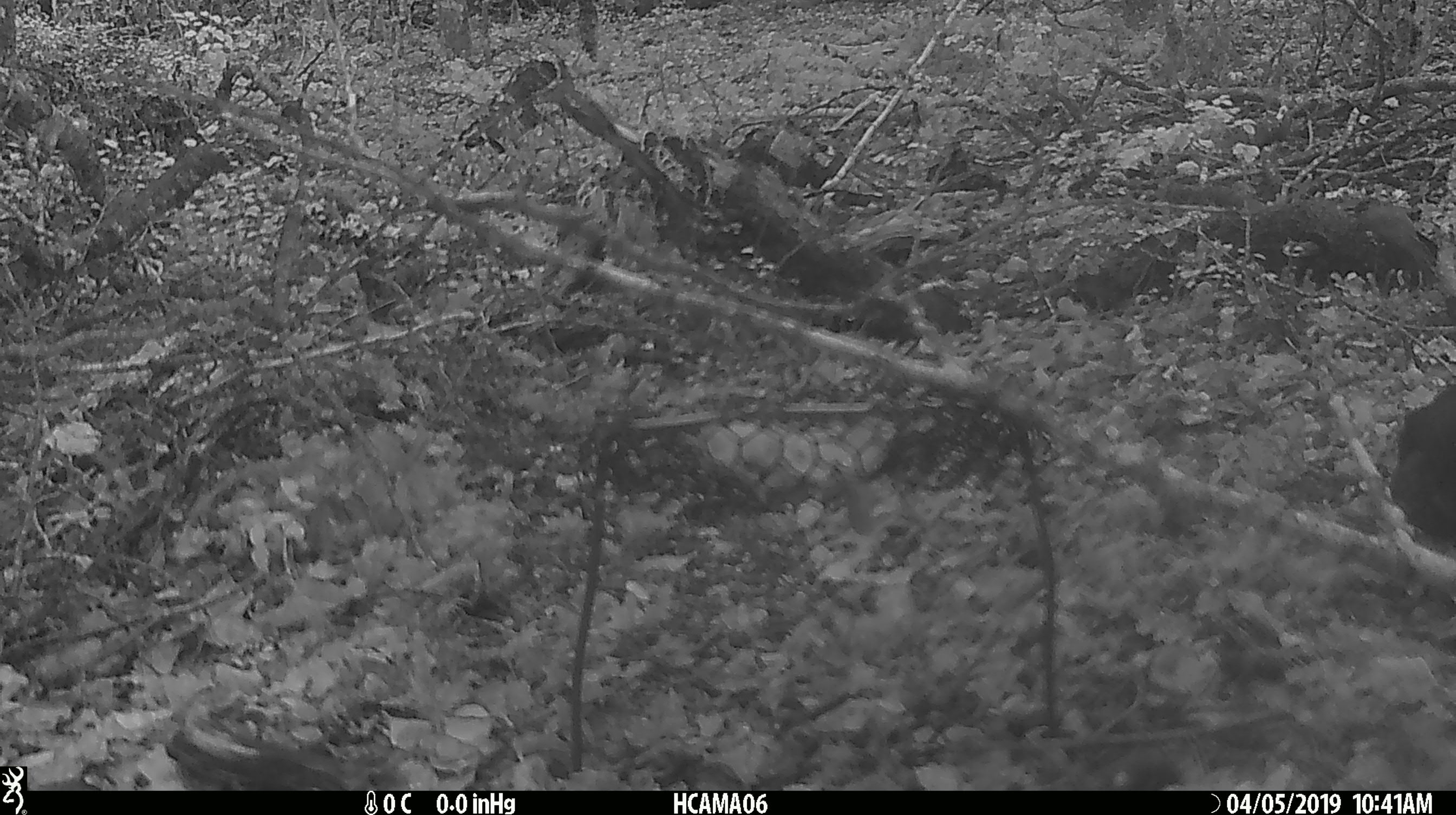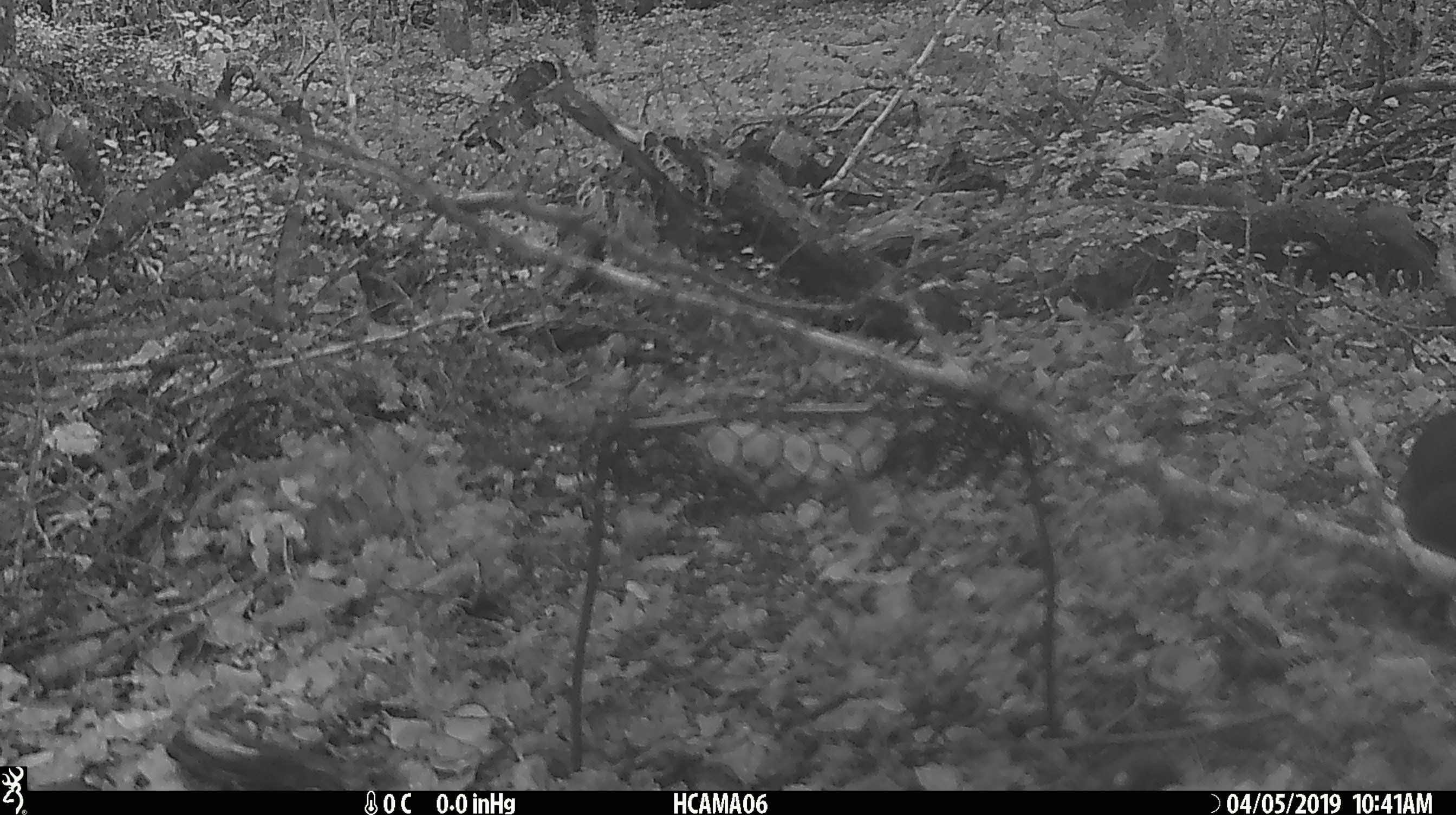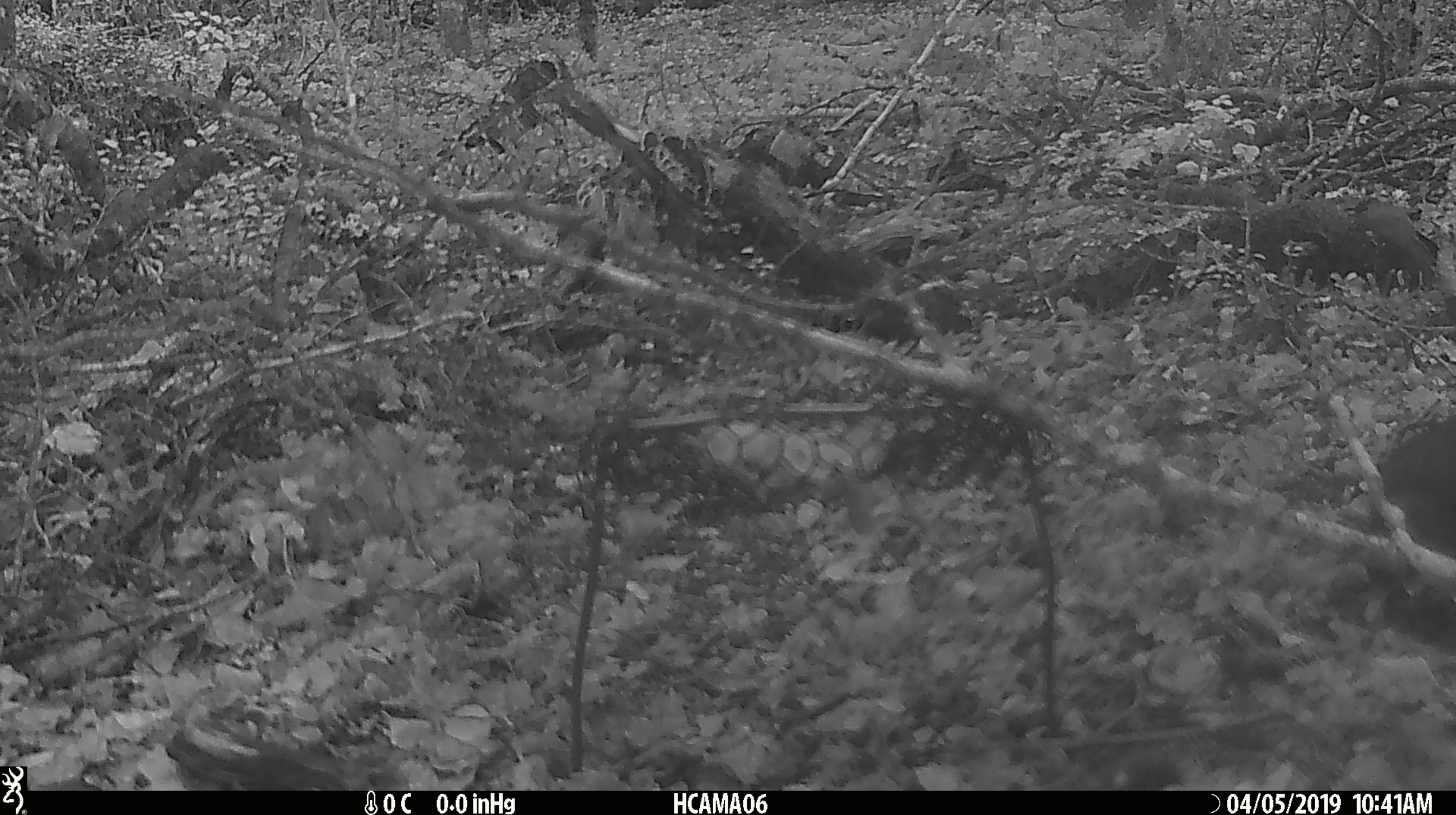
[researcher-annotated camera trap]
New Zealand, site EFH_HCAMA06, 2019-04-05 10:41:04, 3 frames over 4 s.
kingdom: Animalia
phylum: Chordata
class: Aves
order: Passeriformes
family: Turdidae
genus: Turdus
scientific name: Turdus merula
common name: eurasian blackbird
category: blackbird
Blackbird (eurasian blackbird) (Turdus merula).